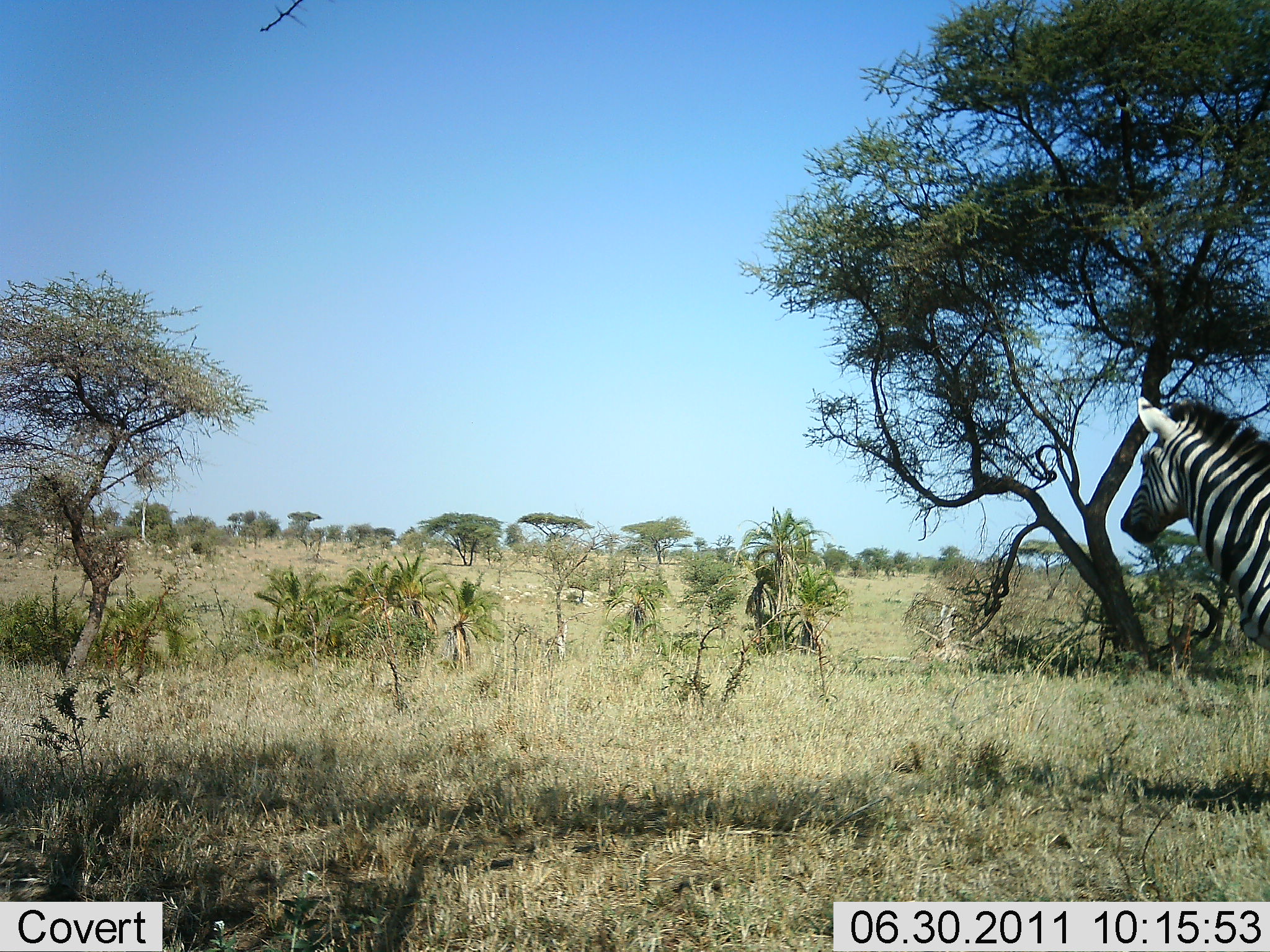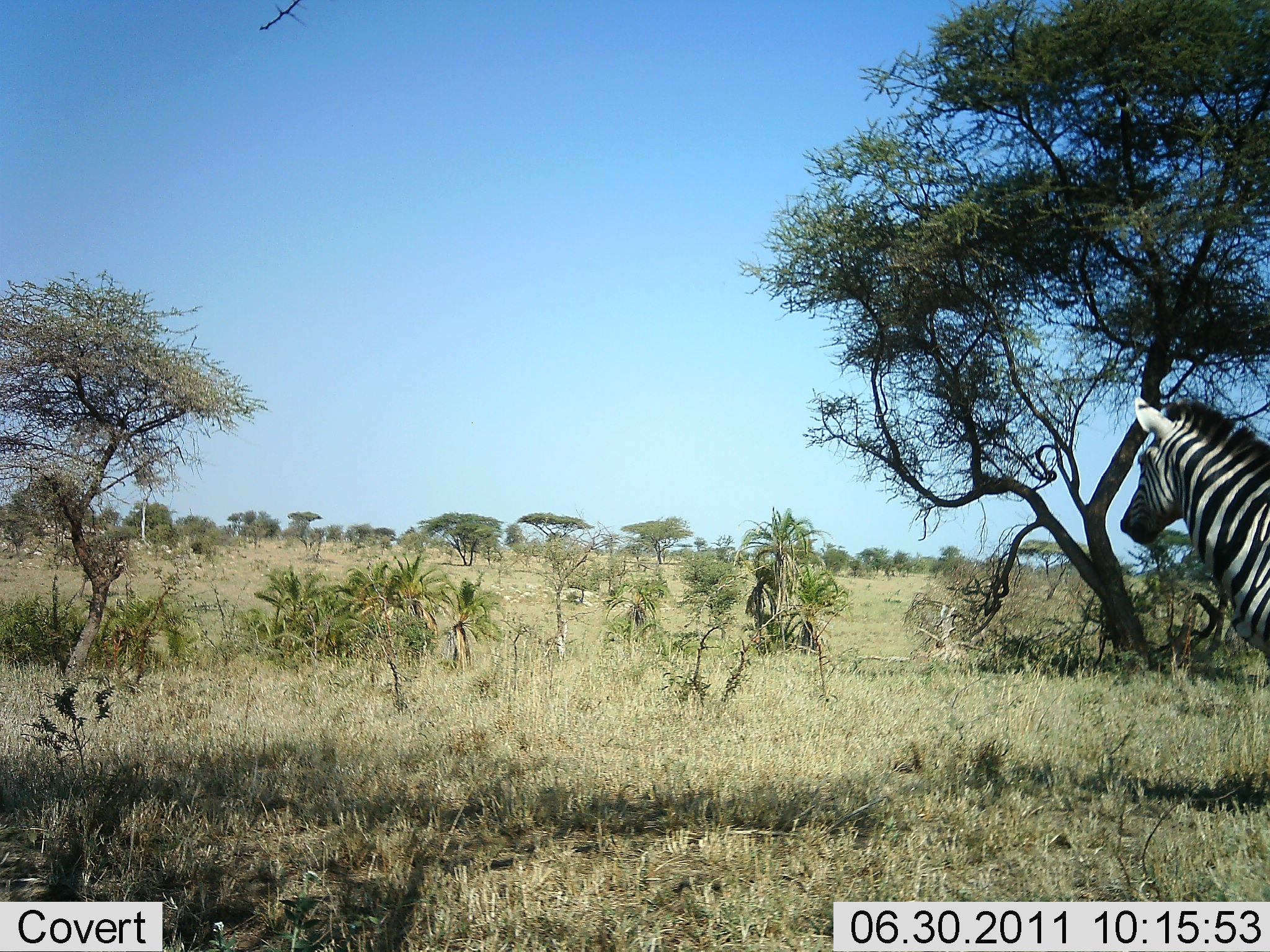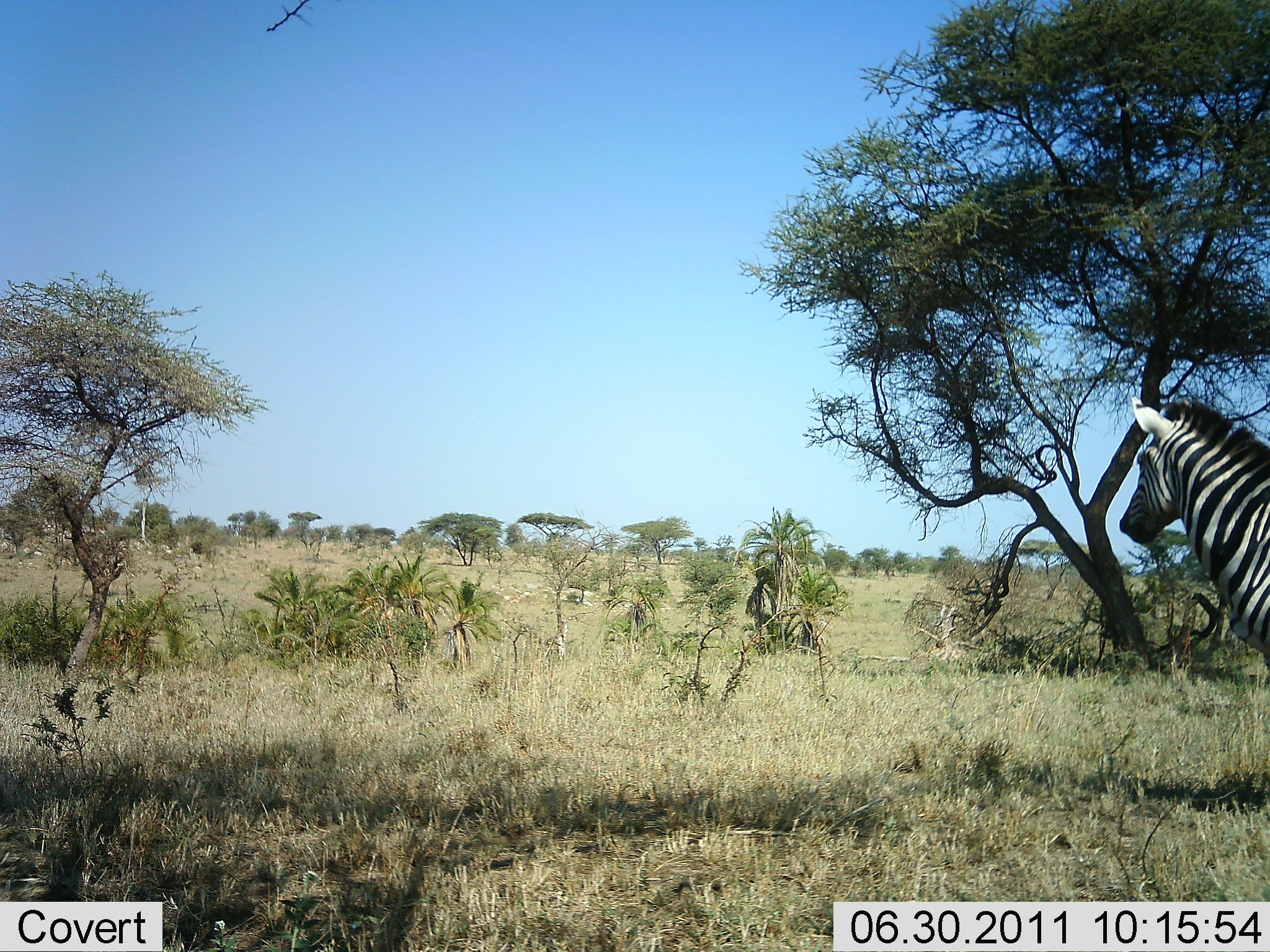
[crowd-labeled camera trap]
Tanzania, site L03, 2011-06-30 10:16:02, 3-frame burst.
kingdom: Animalia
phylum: Chordata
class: Mammalia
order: Perissodactyla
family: Equidae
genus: Equus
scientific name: Equus quagga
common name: plains zebra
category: zebra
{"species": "zebra (plains zebra) (Equus quagga)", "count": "1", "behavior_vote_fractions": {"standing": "100%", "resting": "0%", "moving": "0%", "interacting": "0%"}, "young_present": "0%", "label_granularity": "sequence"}